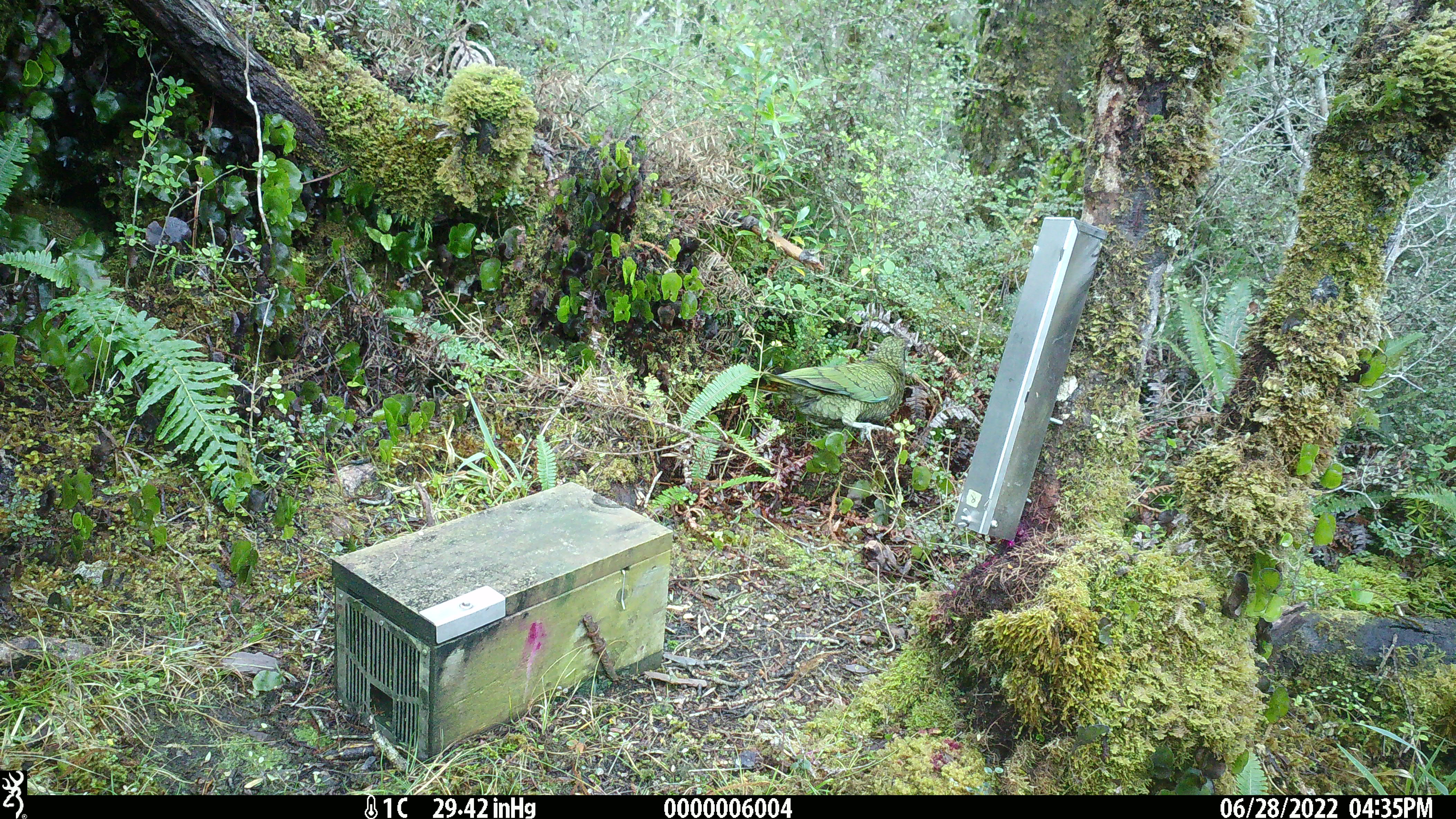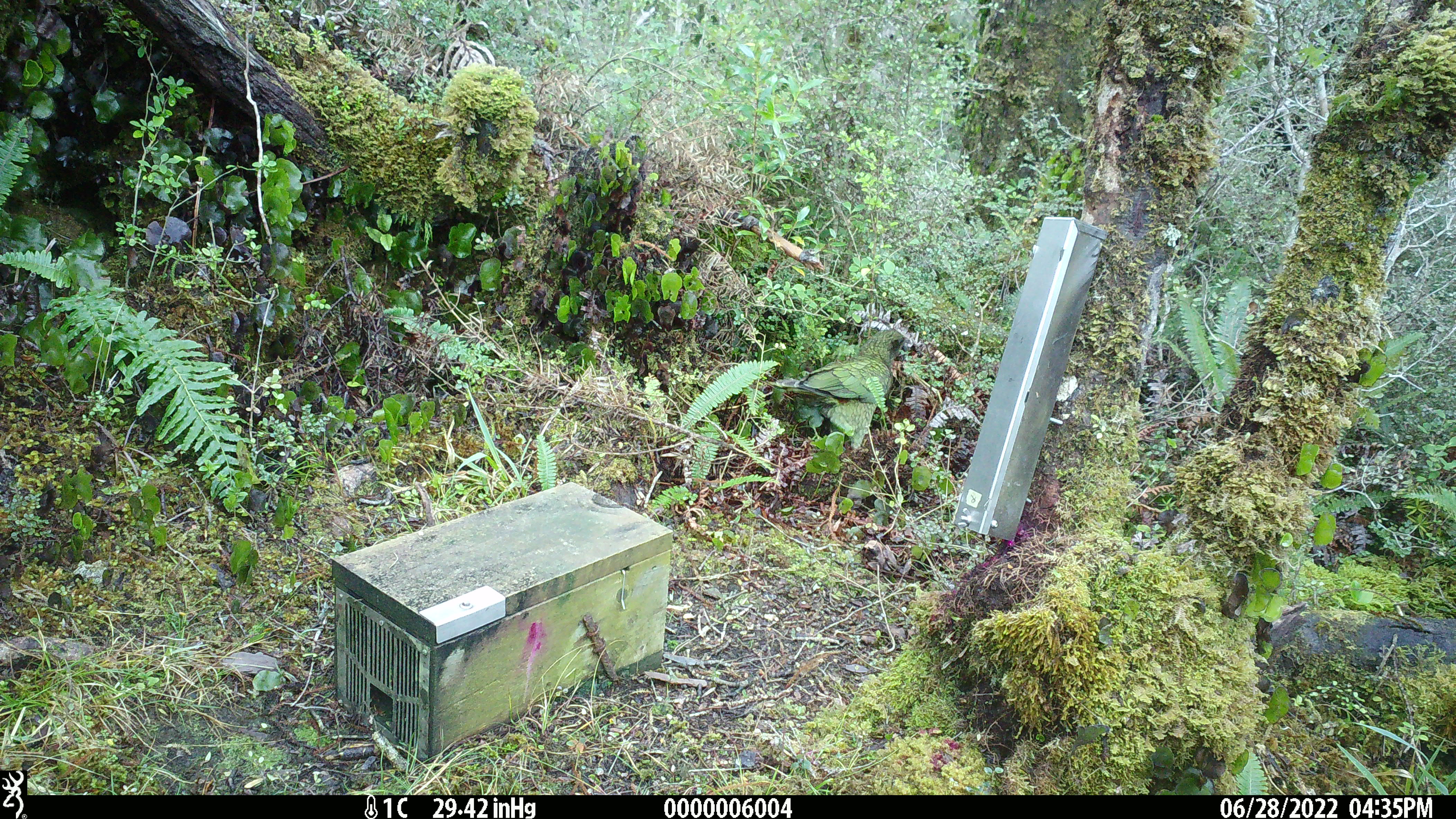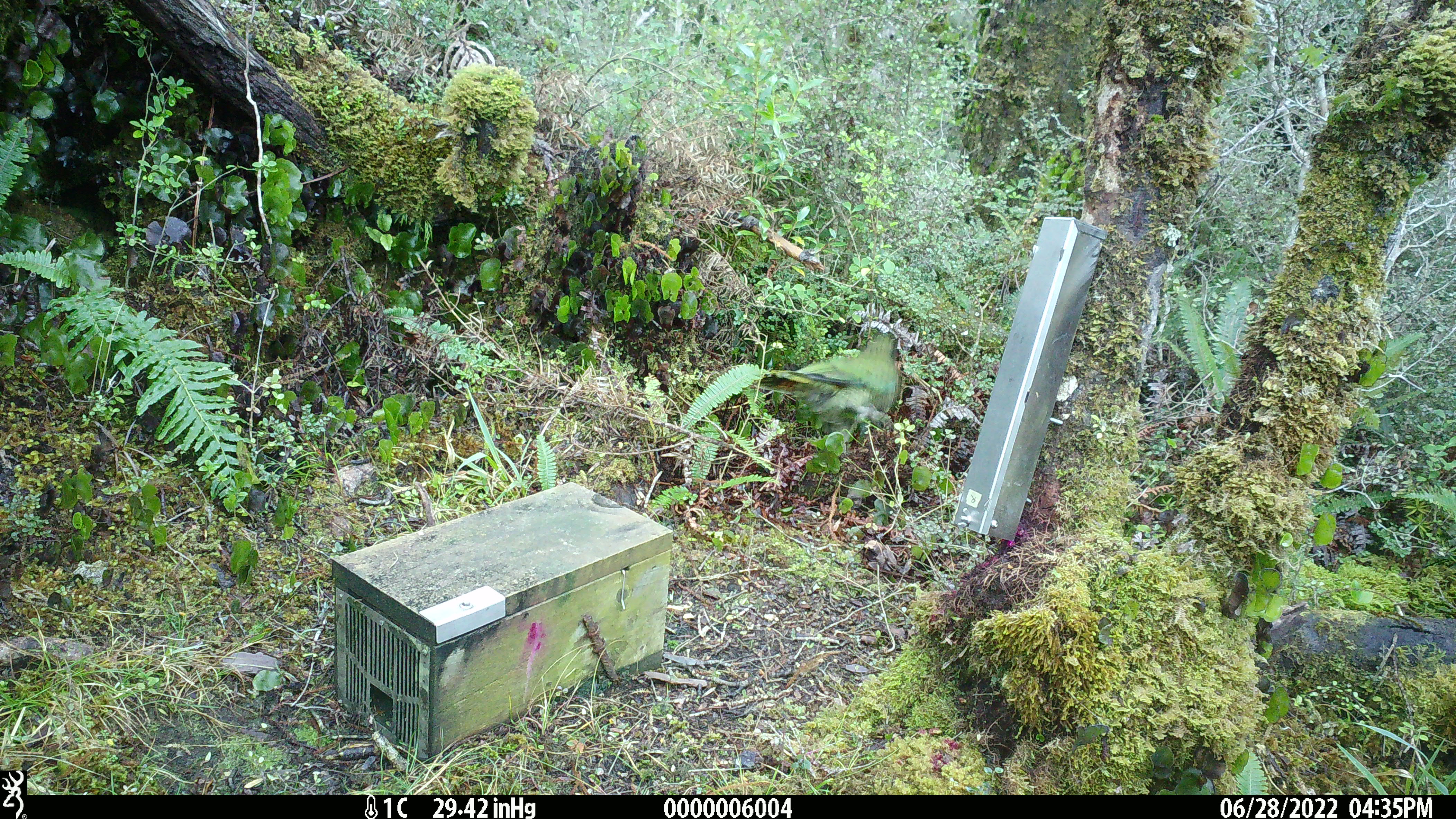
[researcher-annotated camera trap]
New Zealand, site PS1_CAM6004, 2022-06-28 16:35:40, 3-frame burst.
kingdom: Animalia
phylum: Chordata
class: Aves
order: Psittaciformes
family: Strigopidae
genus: Nestor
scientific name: Nestor notabilis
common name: kea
Kea (Nestor notabilis).